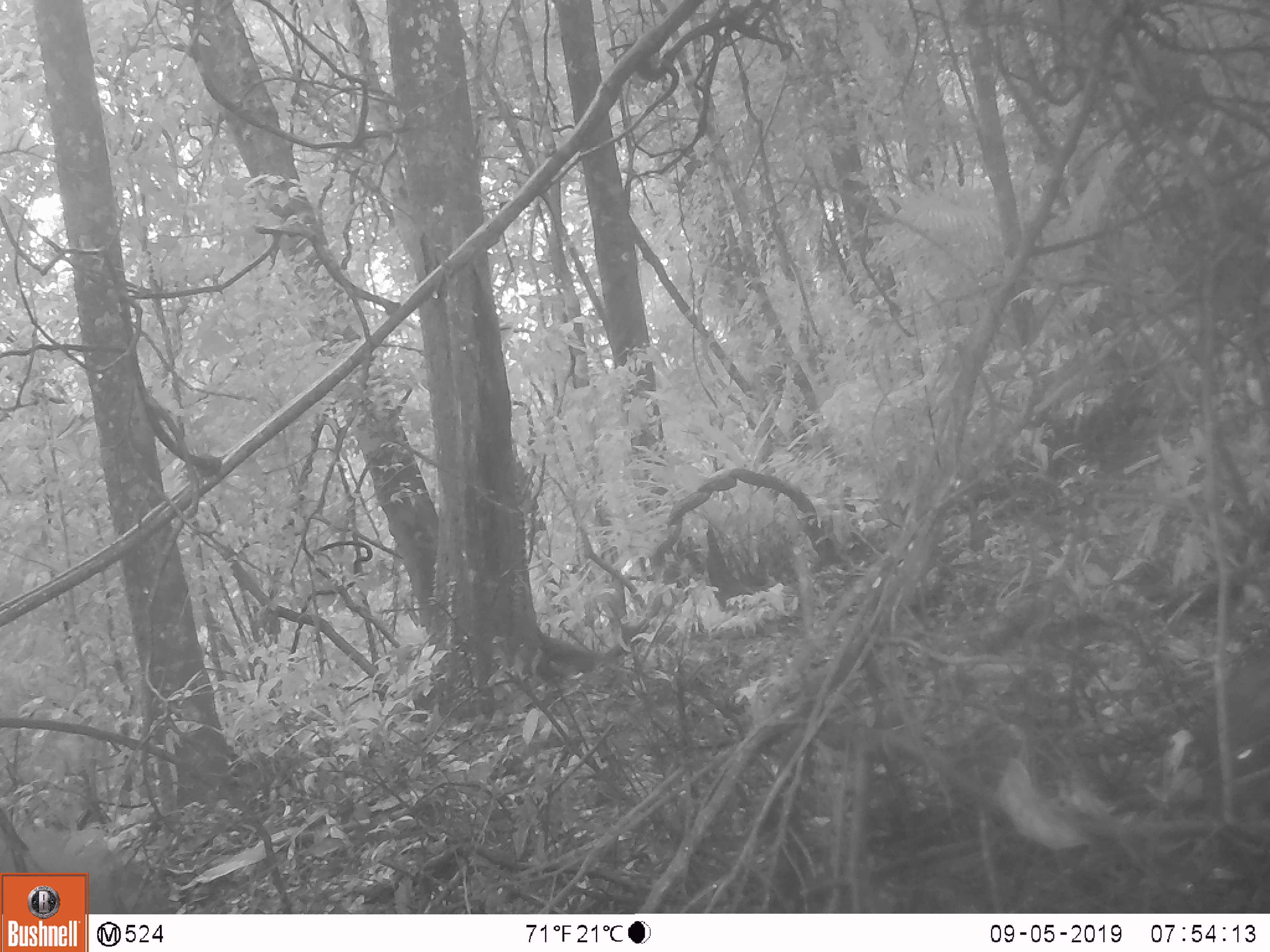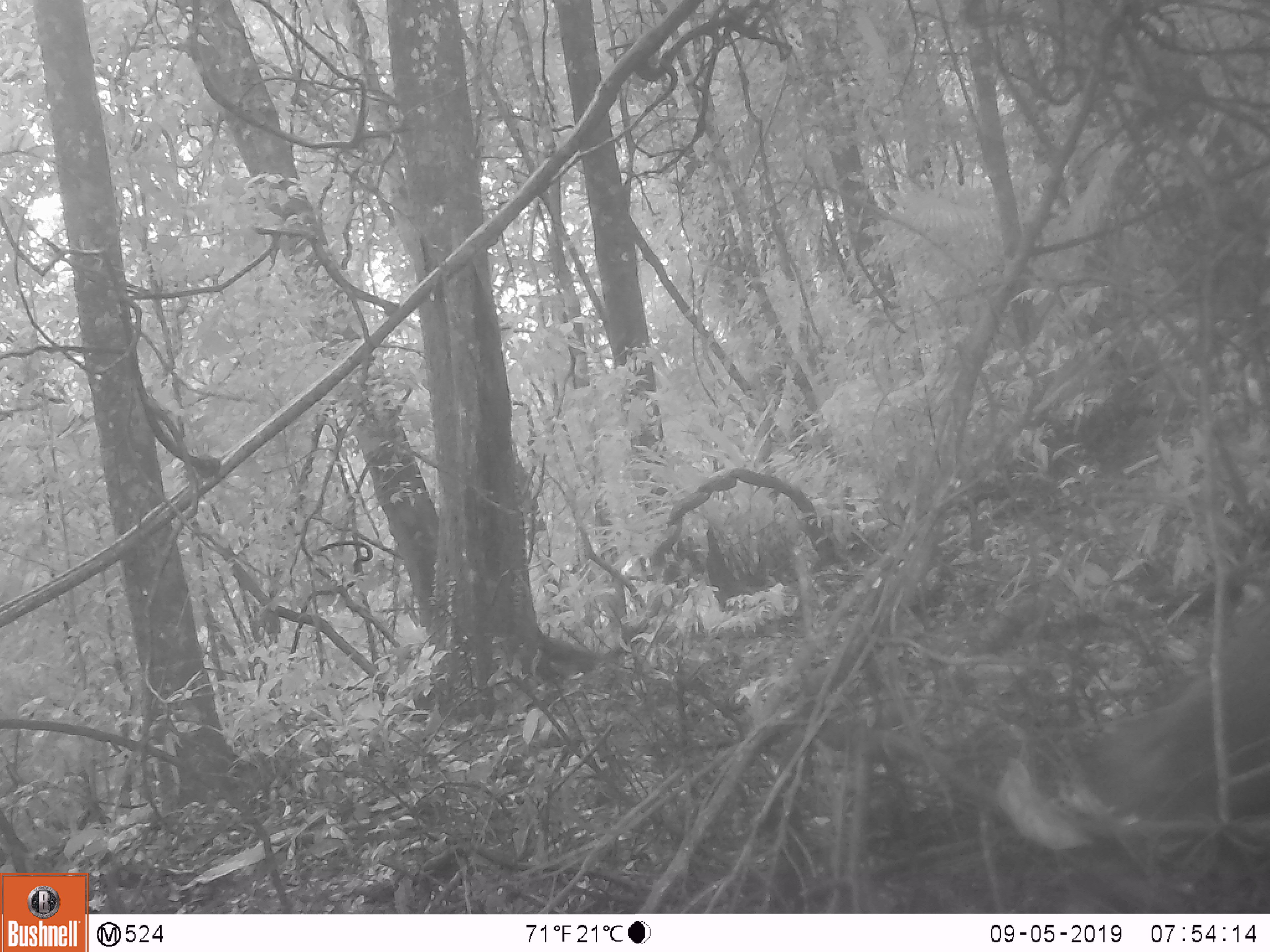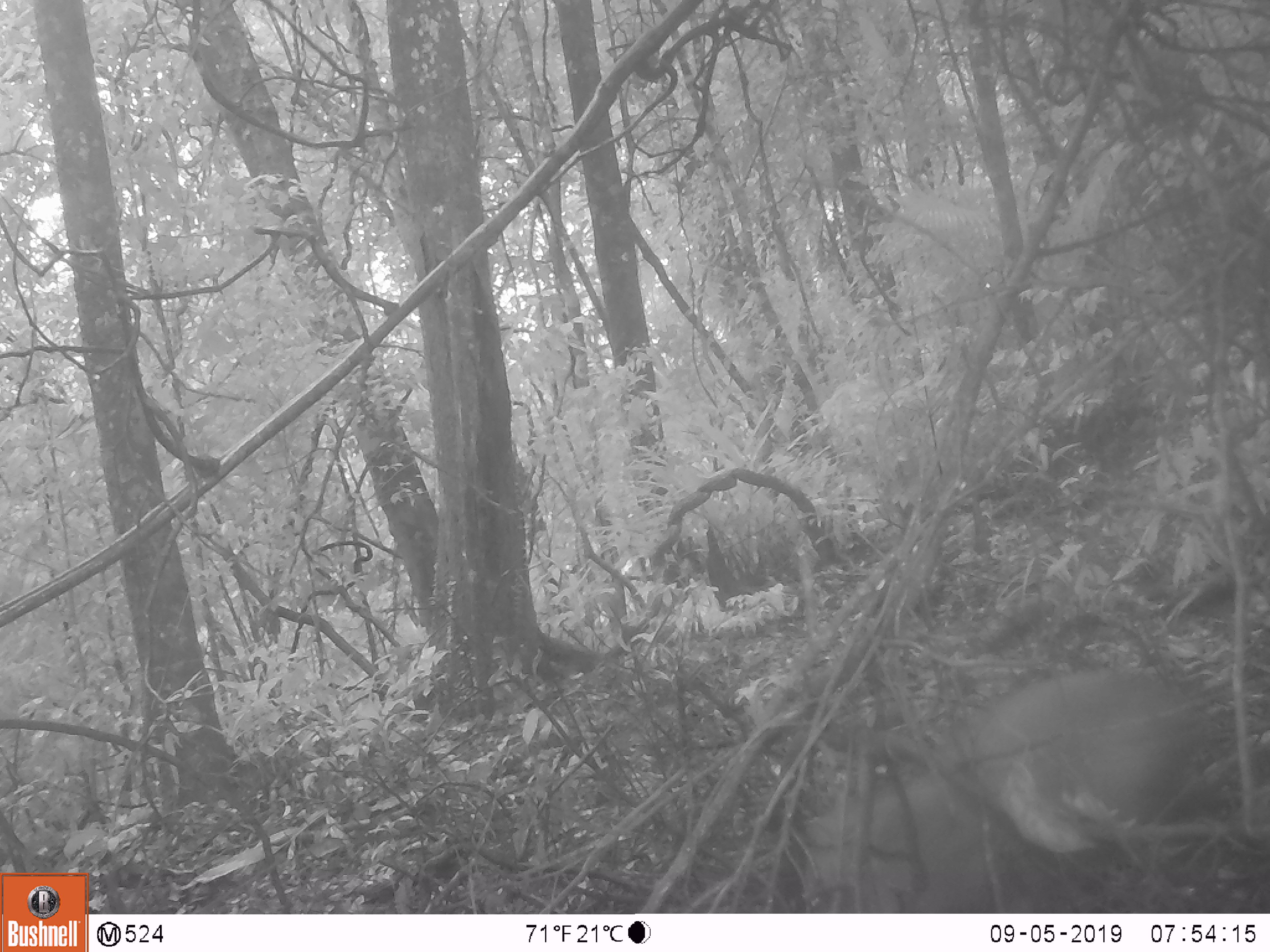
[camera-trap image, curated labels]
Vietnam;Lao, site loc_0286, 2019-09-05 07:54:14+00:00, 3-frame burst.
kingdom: Animalia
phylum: Chordata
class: Mammalia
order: Artiodactyla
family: Suidae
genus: Sus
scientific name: Sus scrofa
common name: eurasian wild pig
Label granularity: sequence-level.